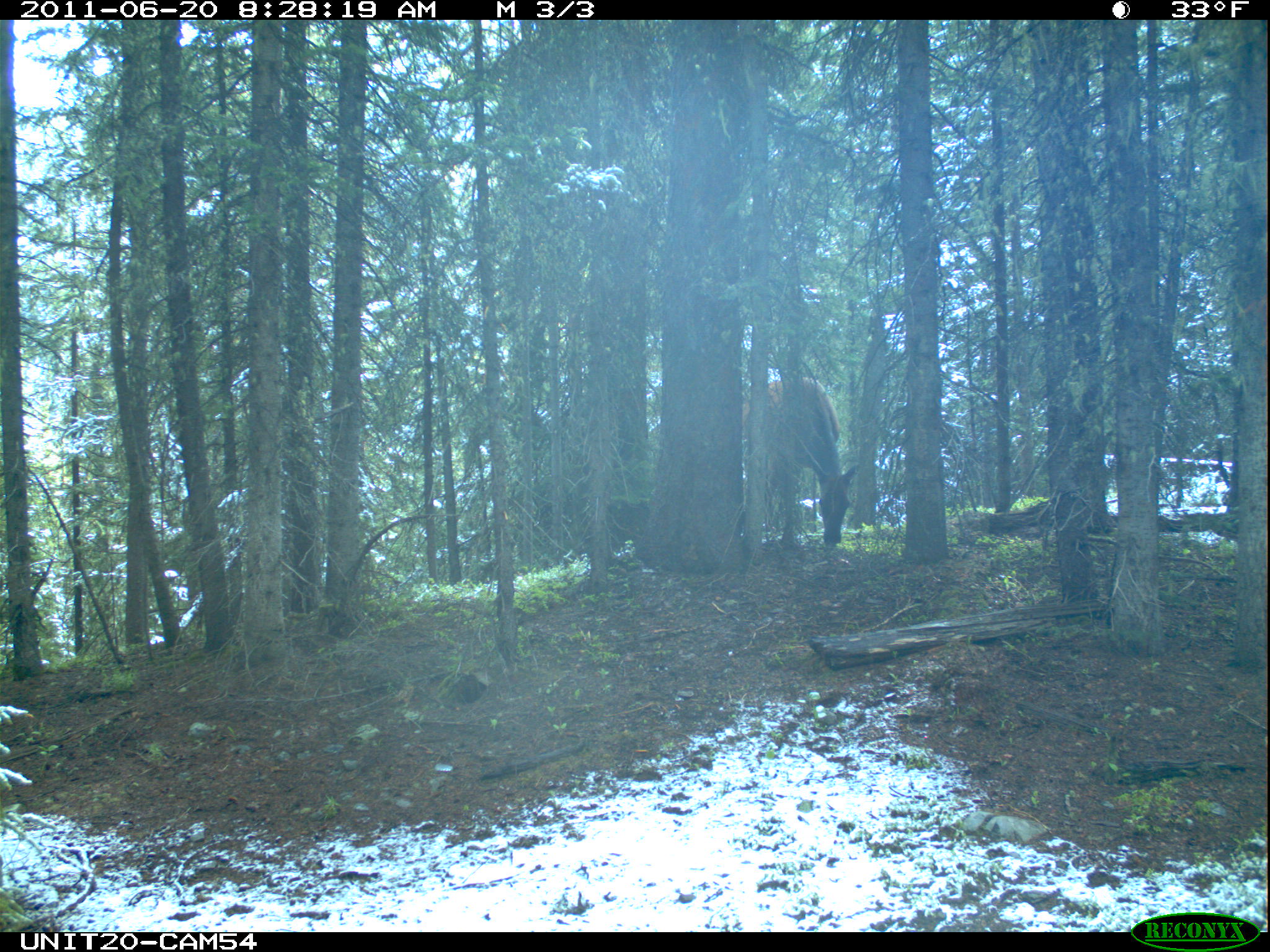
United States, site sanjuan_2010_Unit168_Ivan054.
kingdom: Animalia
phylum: Chordata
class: Mammalia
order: Artiodactyla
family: Cervidae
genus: Cervus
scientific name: Cervus elaphus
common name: red deer